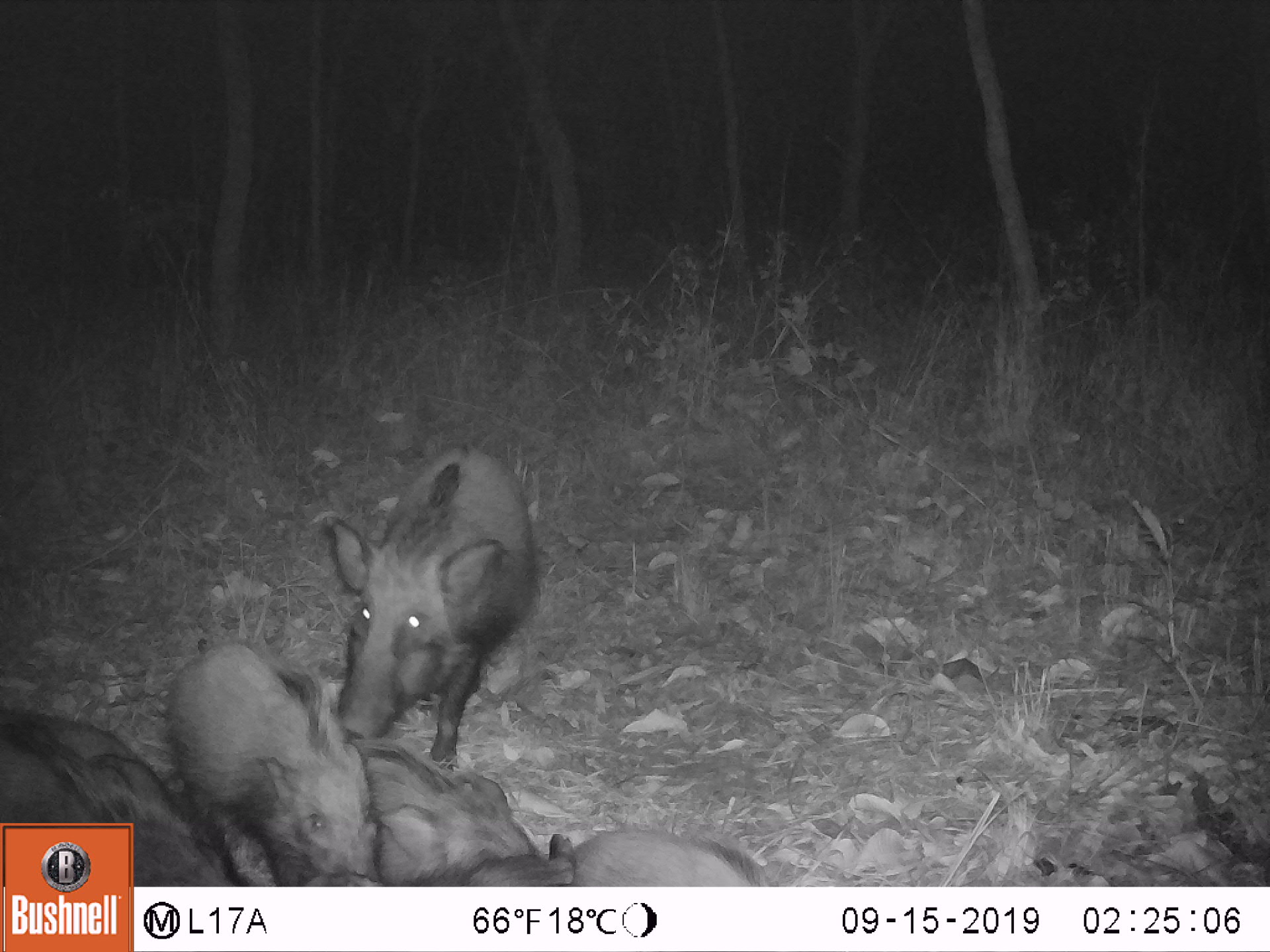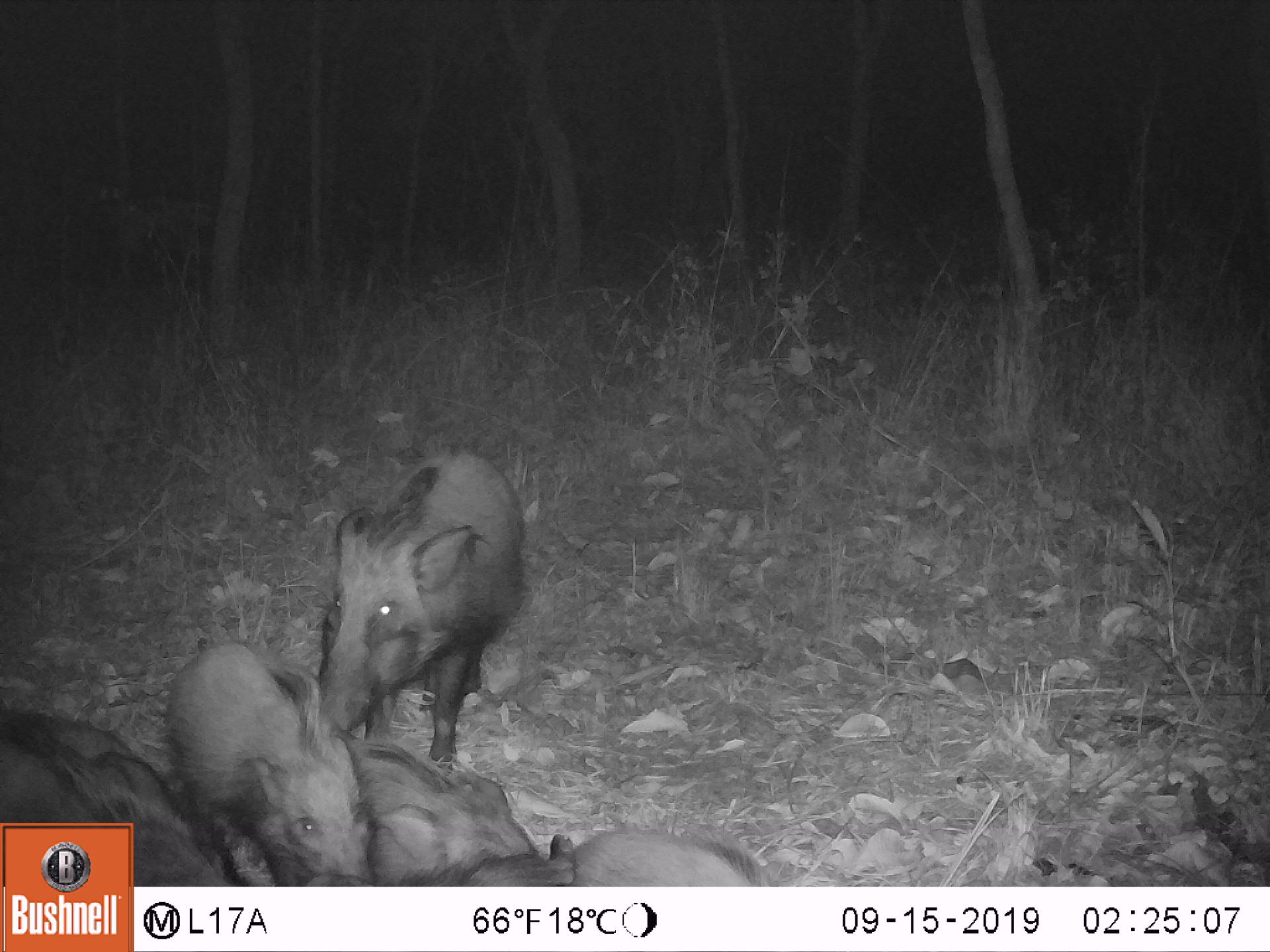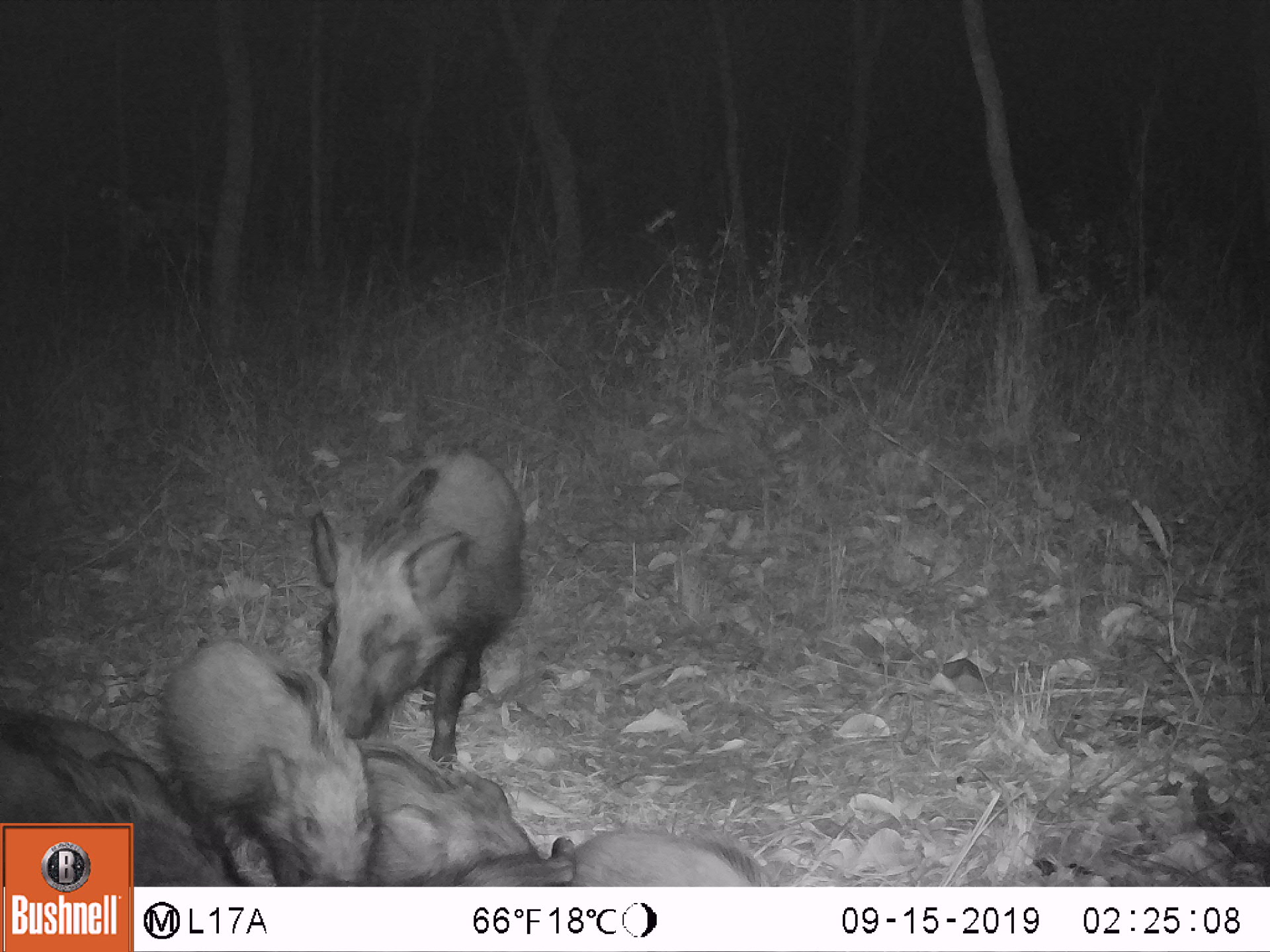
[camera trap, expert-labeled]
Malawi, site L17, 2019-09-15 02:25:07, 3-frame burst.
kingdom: Animalia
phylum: Chordata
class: Mammalia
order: Artiodactyla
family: Suidae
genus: Potamochoerus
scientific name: Potamochoerus larvatus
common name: bushpig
Bushpig (Potamochoerus larvatus), count 6.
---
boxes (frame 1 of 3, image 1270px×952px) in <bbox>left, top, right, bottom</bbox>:
bushpig: <bbox>326, 434, 532, 755</bbox>; <bbox>160, 635, 383, 882</bbox>; <bbox>358, 730, 575, 881</bbox>; <bbox>2, 695, 191, 814</bbox>; <bbox>557, 819, 790, 882</bbox>; <bbox>444, 808, 588, 882</bbox>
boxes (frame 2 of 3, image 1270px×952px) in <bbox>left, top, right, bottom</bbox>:
bushpig: <bbox>293, 431, 533, 748</bbox>; <bbox>158, 635, 375, 879</bbox>; <bbox>346, 733, 569, 872</bbox>; <bbox>4, 700, 186, 817</bbox>; <bbox>550, 823, 797, 883</bbox>; <bbox>431, 810, 584, 883</bbox>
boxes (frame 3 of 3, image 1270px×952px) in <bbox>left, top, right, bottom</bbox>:
bushpig: <bbox>304, 430, 522, 769</bbox>; <bbox>139, 644, 401, 882</bbox>; <bbox>329, 725, 561, 879</bbox>; <bbox>0, 699, 233, 816</bbox>; <bbox>557, 821, 770, 881</bbox>; <bbox>456, 826, 582, 876</bbox>